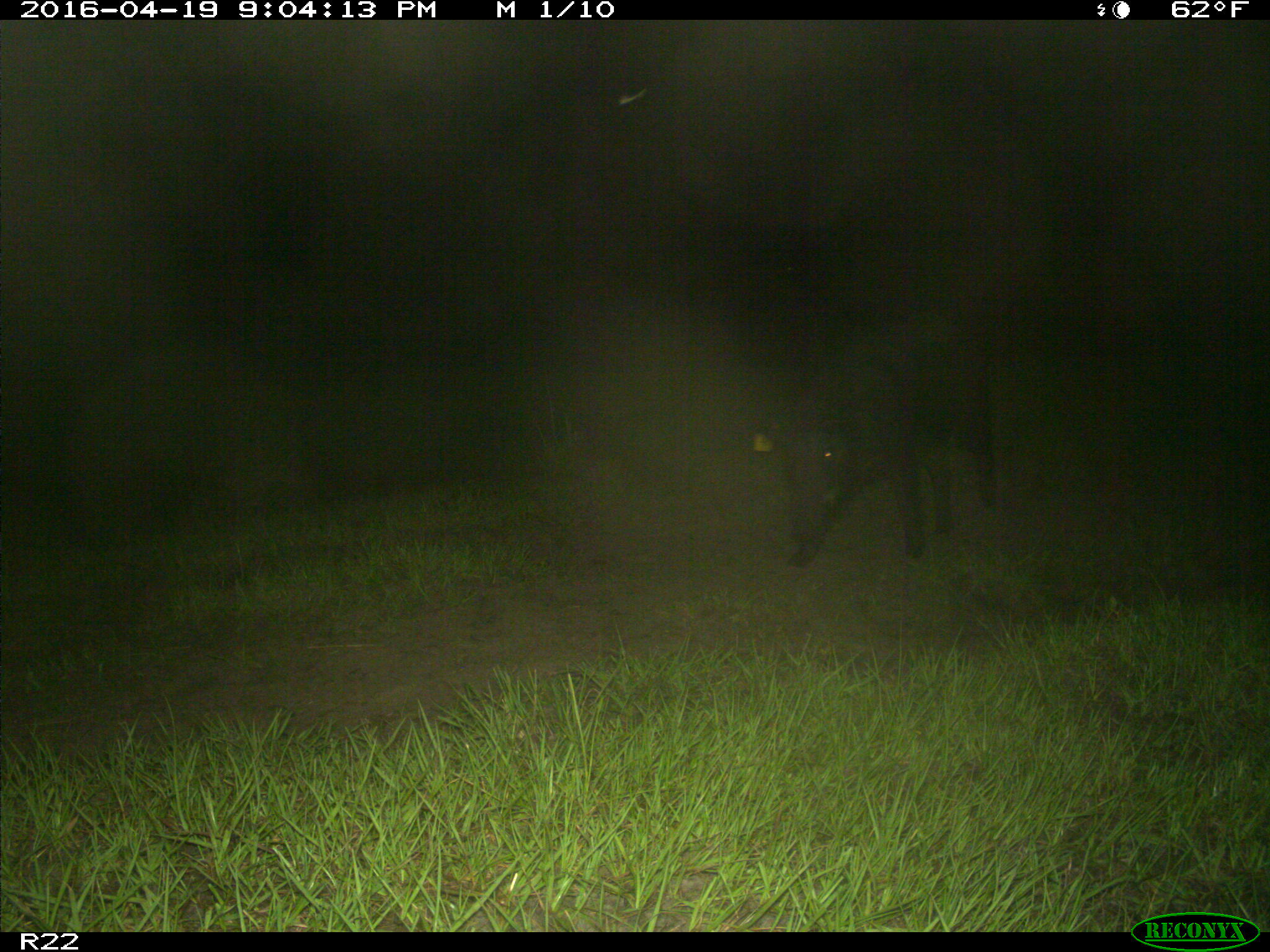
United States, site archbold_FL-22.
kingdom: Animalia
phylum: Chordata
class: Mammalia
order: Artiodactyla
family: Suidae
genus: Sus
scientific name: Sus scrofa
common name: wild boar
Sus scrofa (wild boar).